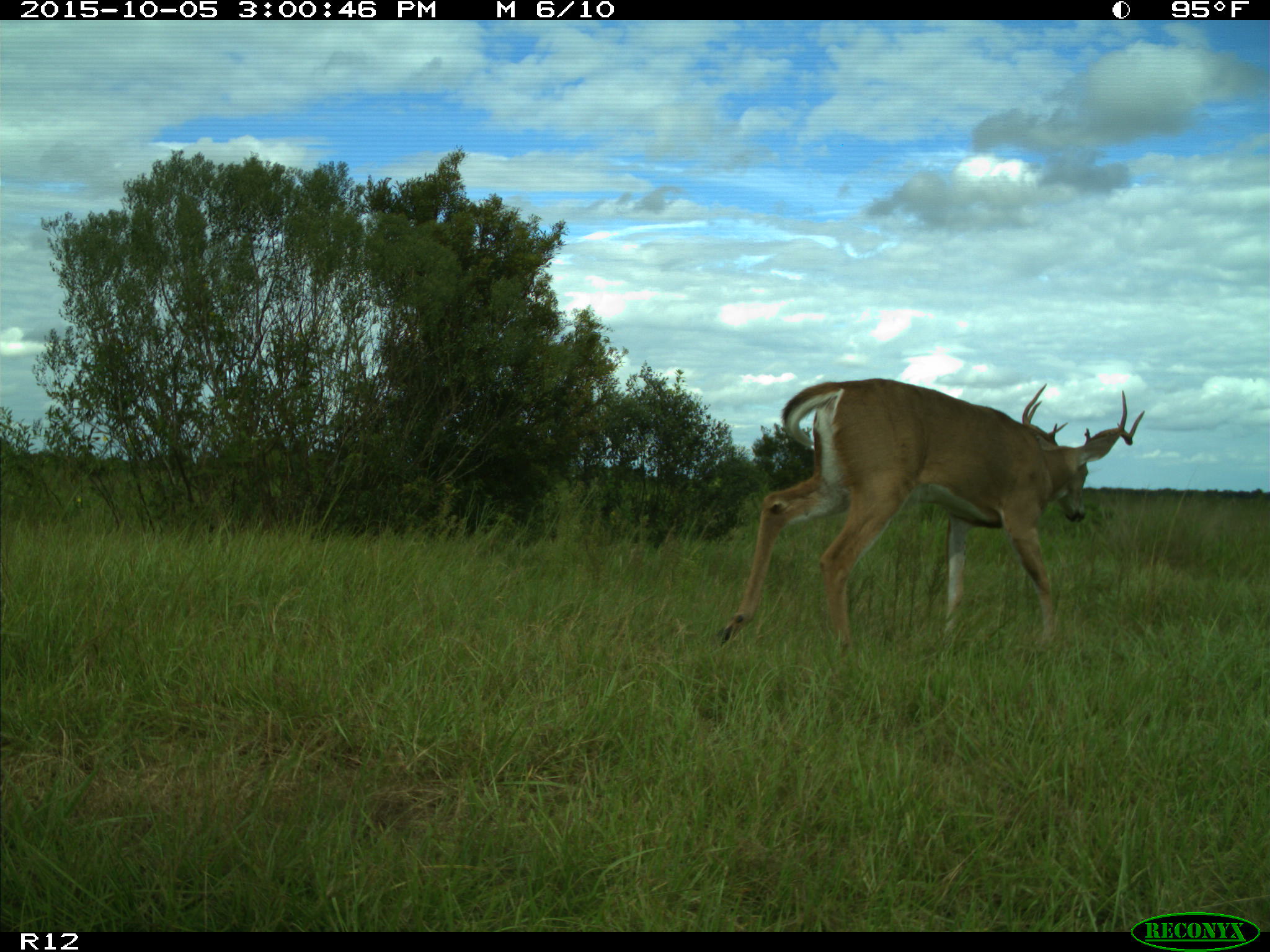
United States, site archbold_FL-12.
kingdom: Animalia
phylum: Chordata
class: Mammalia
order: Artiodactyla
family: Cervidae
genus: Odocoileus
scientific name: Odocoileus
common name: deer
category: unidentified deer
Unidentified deer (deer) (Odocoileus).